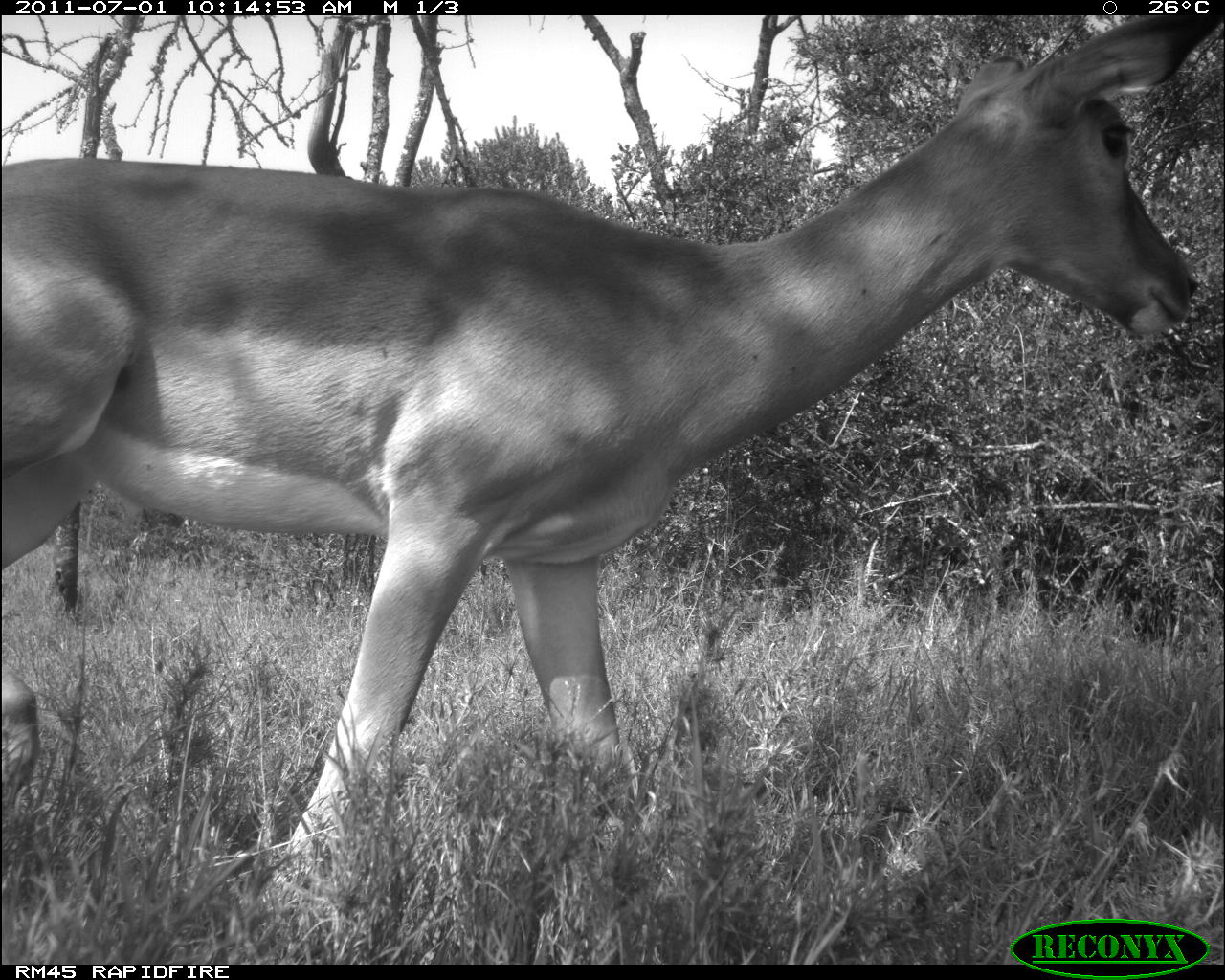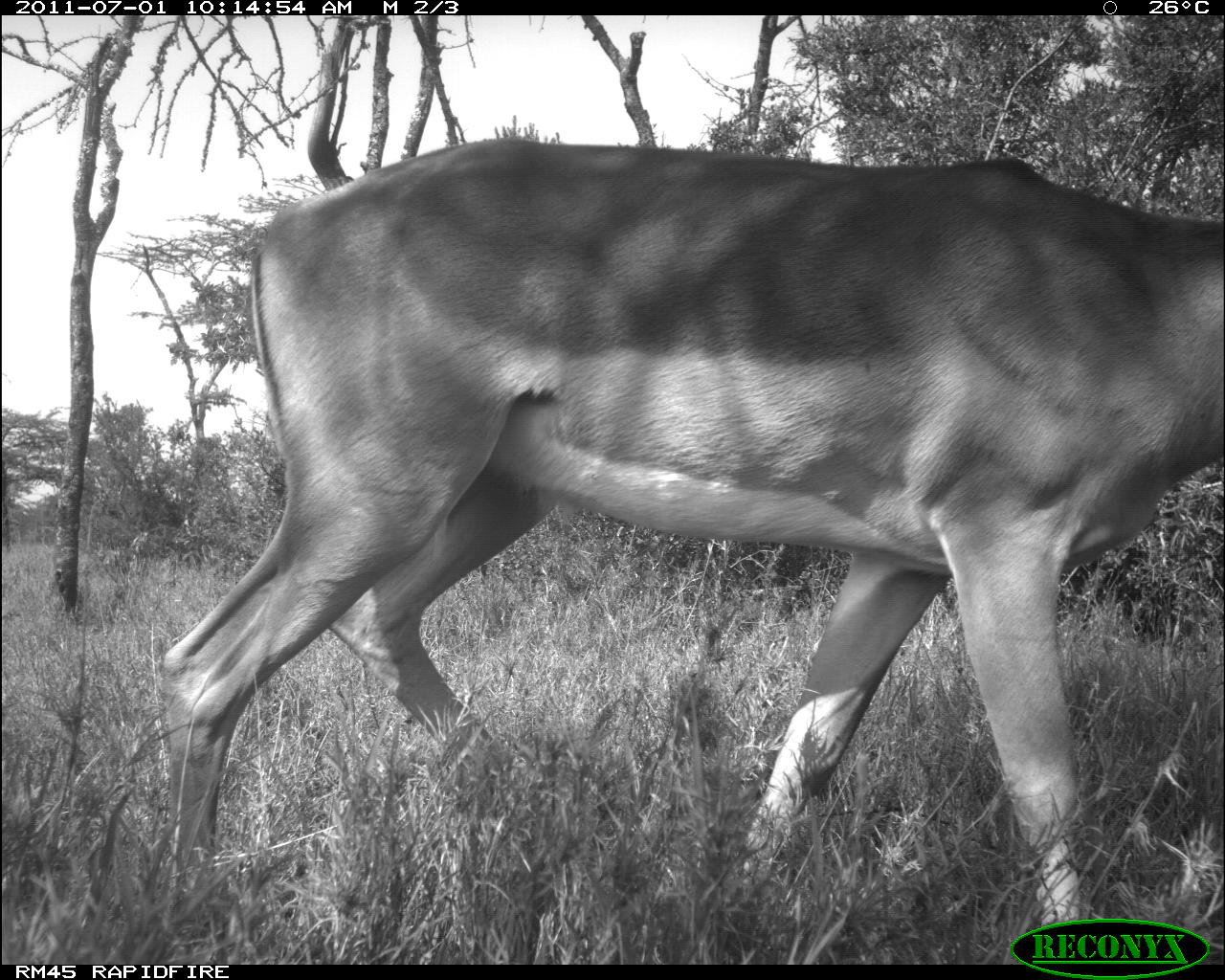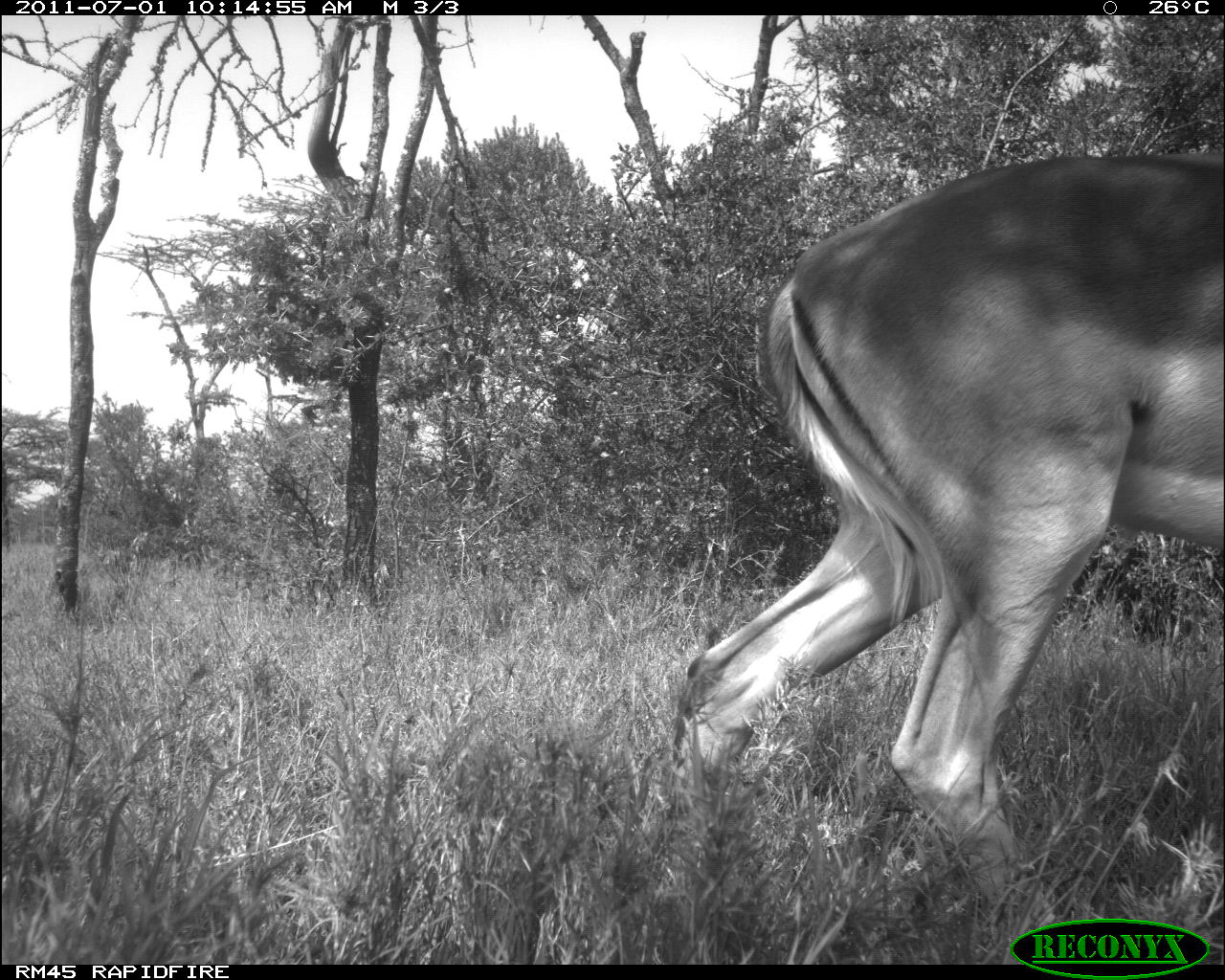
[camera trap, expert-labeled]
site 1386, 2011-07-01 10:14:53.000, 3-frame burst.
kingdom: Animalia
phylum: Chordata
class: Mammalia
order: Artiodactyla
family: Bovidae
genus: Aepyceros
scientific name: Aepyceros melampus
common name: impala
Aepyceros melampus (impala), count 1.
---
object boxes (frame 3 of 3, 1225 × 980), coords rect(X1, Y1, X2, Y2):
aepyceros melampus: rect(669, 150, 1220, 934)